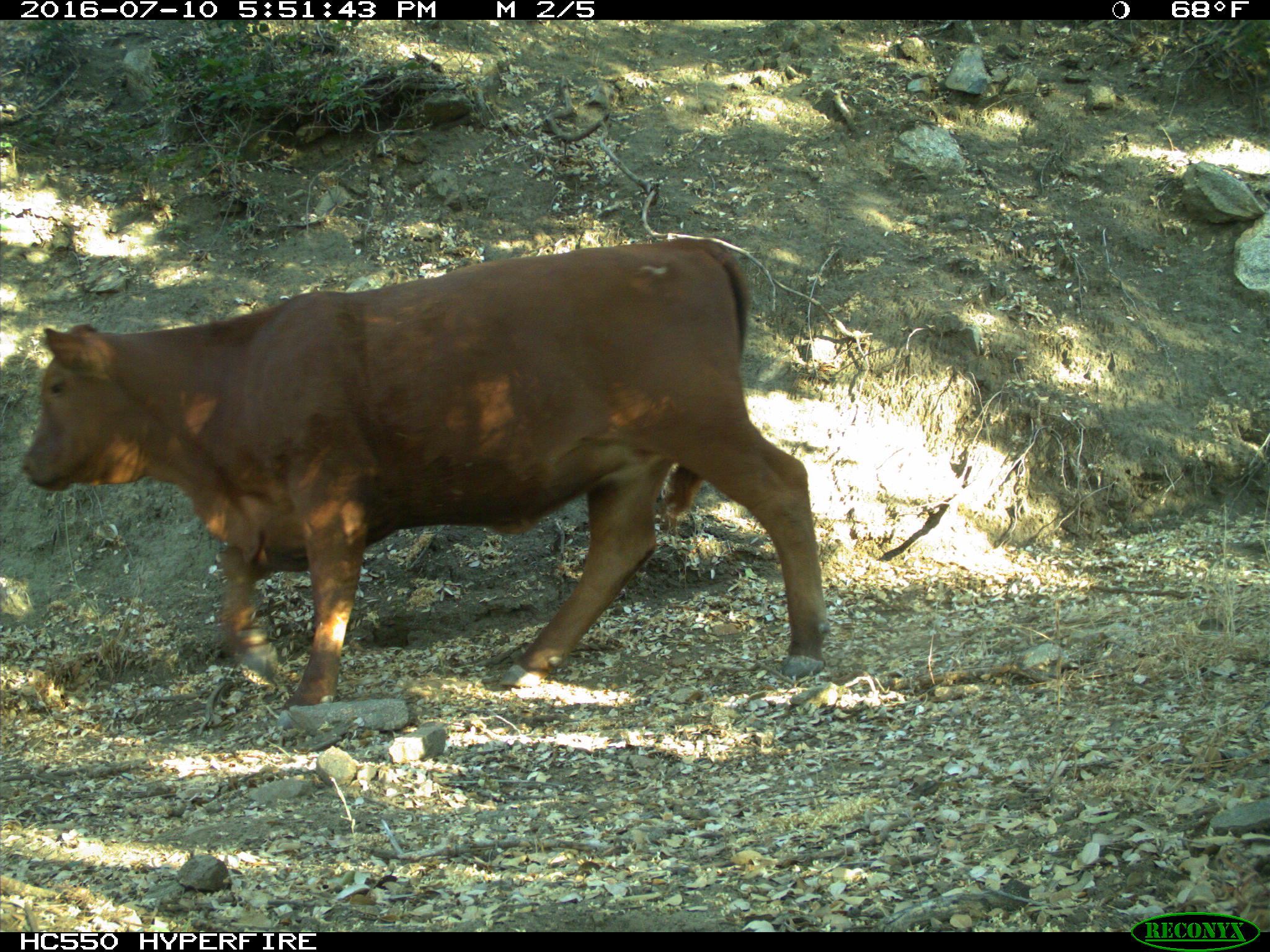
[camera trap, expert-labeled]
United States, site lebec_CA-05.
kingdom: Animalia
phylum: Chordata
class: Mammalia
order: Artiodactyla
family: Bovidae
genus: Bos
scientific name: Bos taurus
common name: domestic cow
Bos taurus (domestic cow).